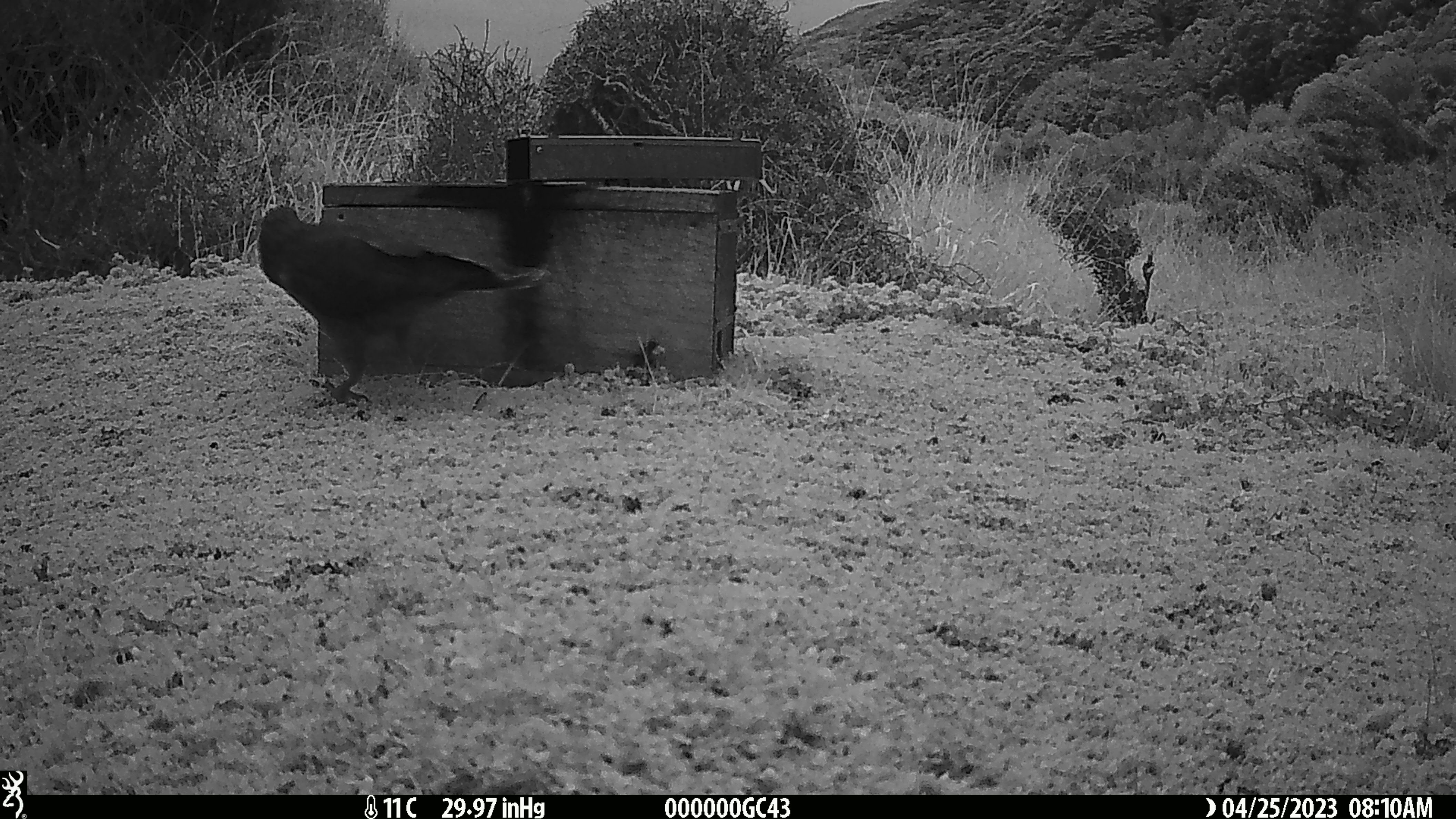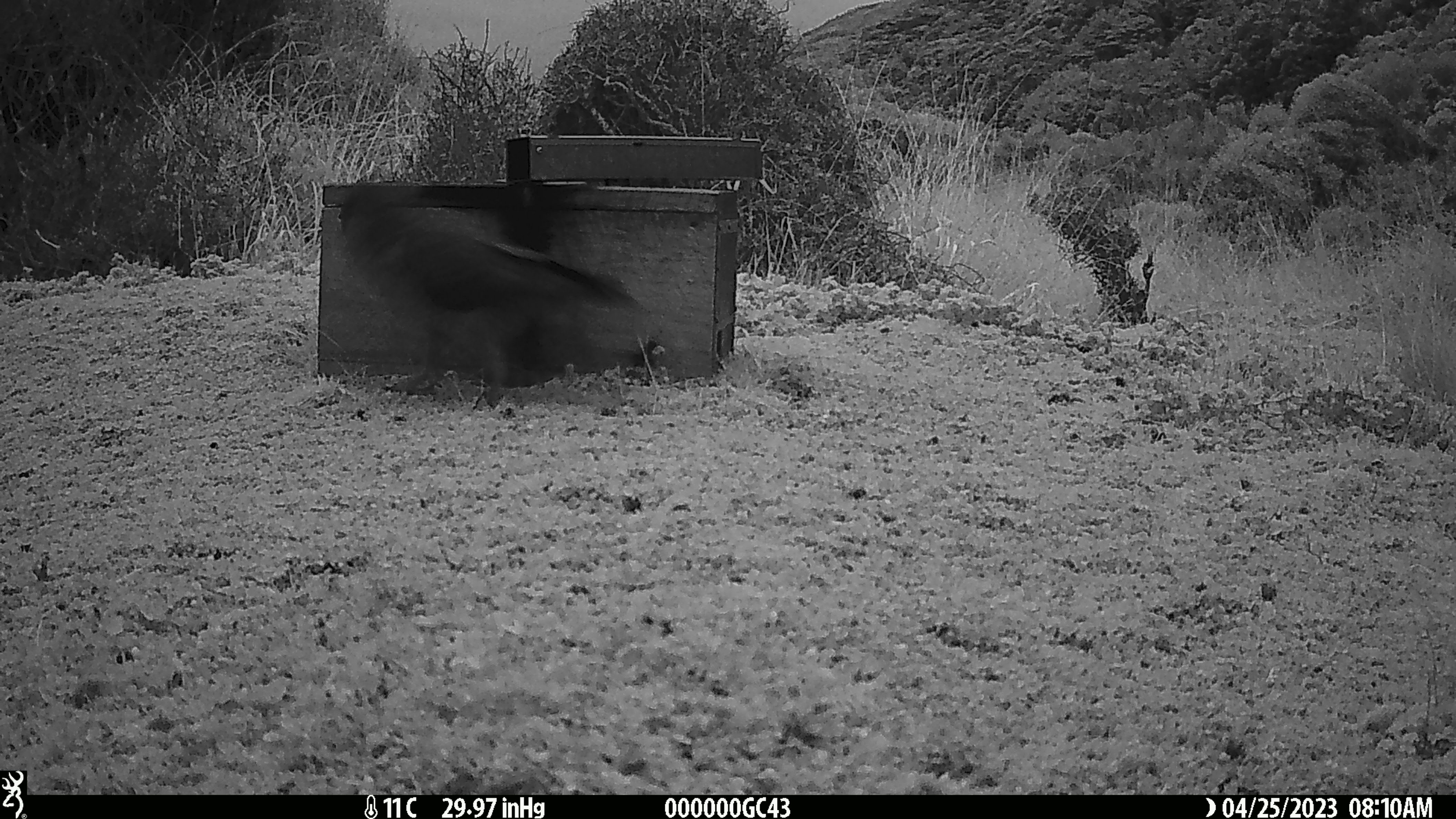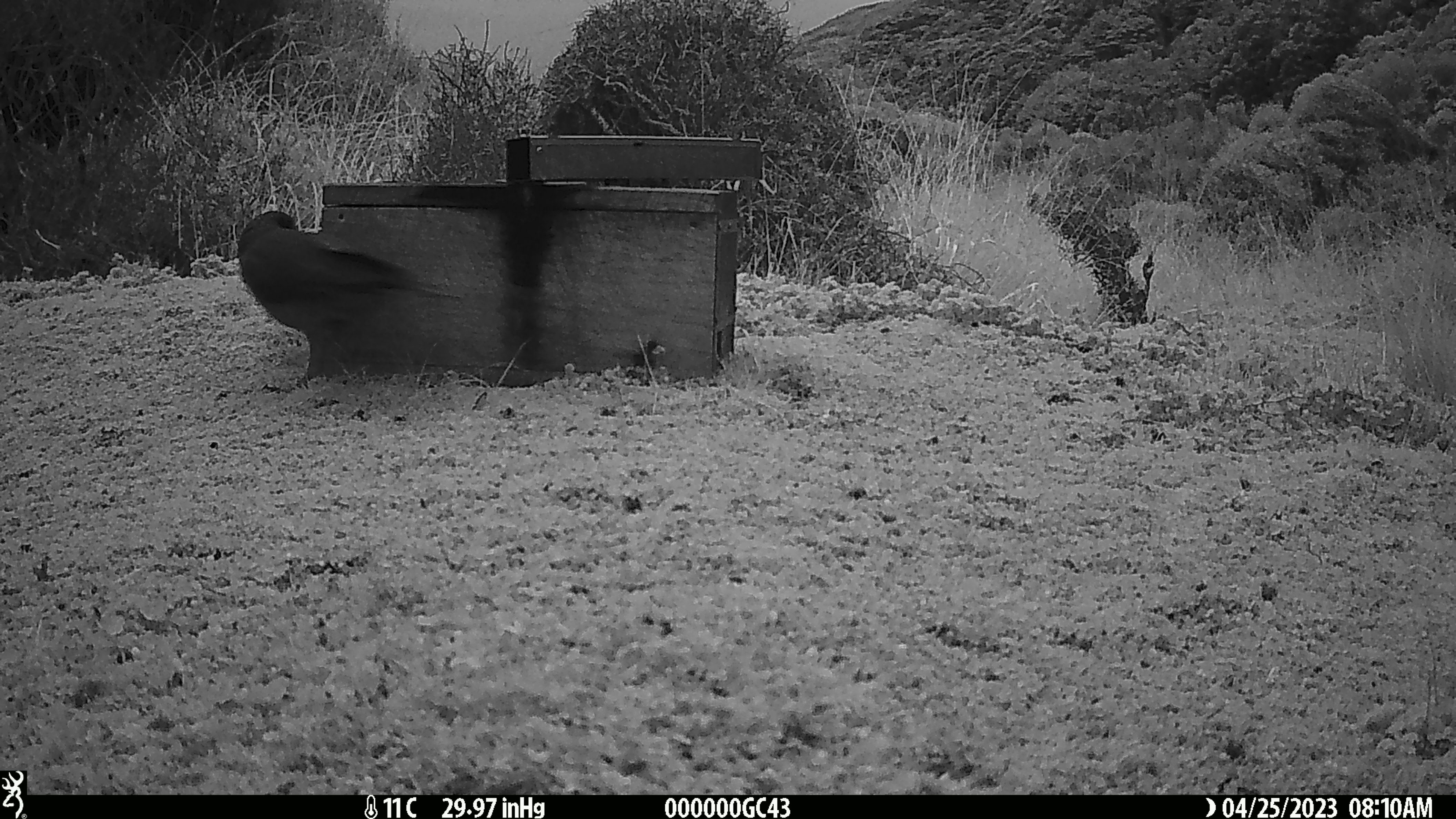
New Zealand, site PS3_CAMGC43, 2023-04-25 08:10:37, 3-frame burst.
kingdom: Animalia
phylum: Chordata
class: Aves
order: Psittaciformes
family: Strigopidae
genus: Nestor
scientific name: Nestor notabilis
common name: kea